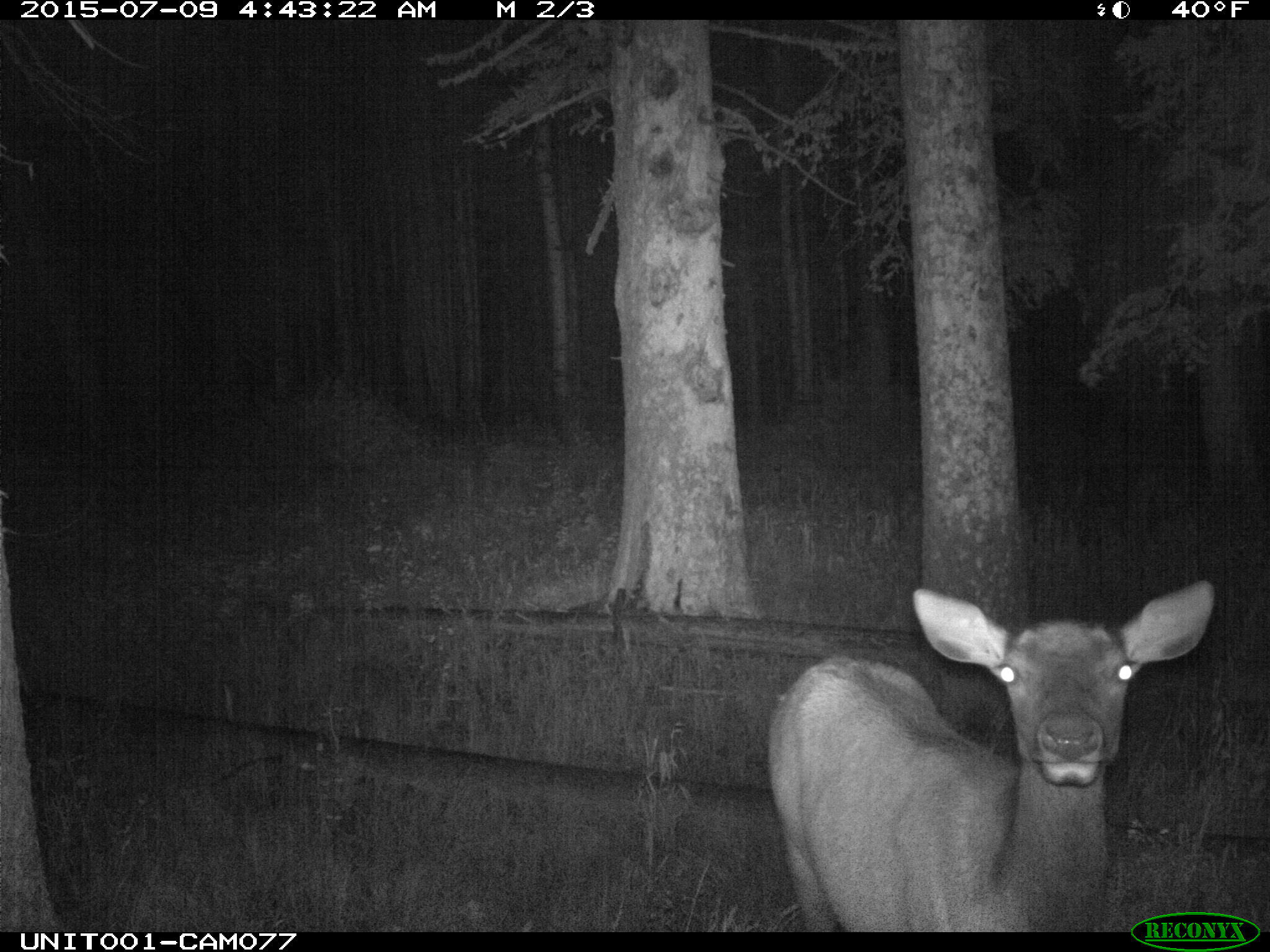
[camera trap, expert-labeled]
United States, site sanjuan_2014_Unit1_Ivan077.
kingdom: Animalia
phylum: Chordata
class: Mammalia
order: Artiodactyla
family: Cervidae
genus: Cervus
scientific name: Cervus elaphus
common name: red deer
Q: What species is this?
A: Cervus elaphus (red deer).